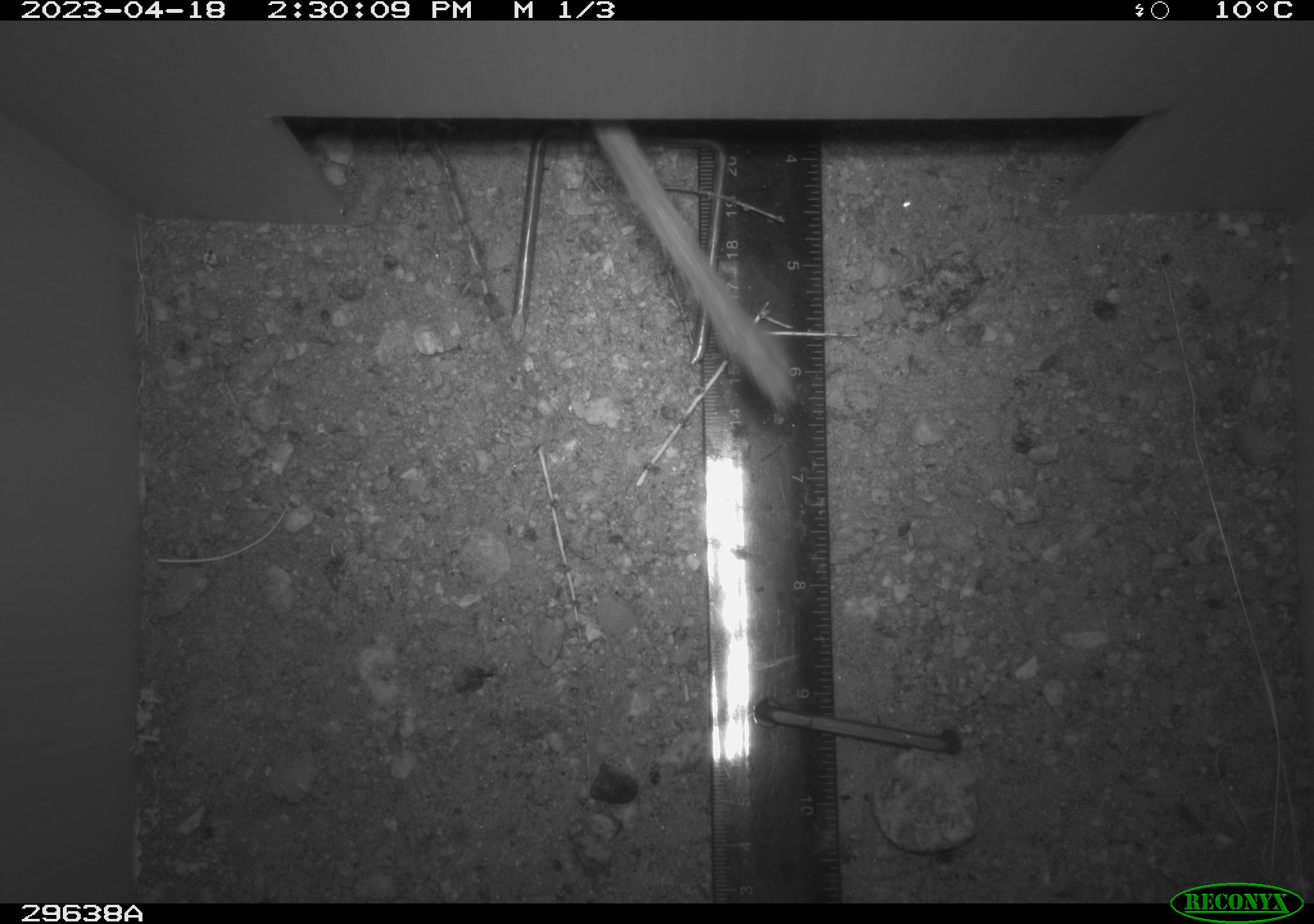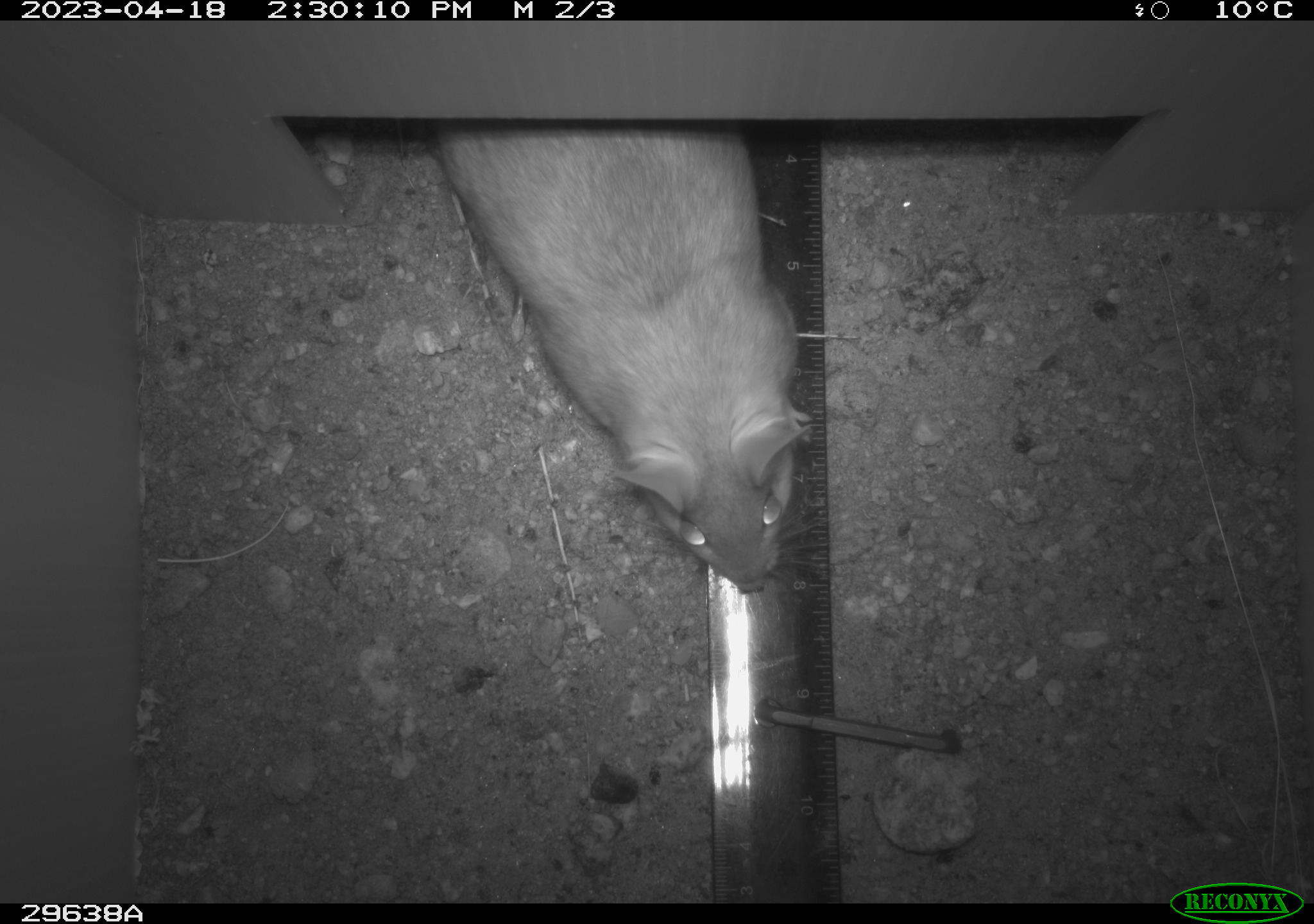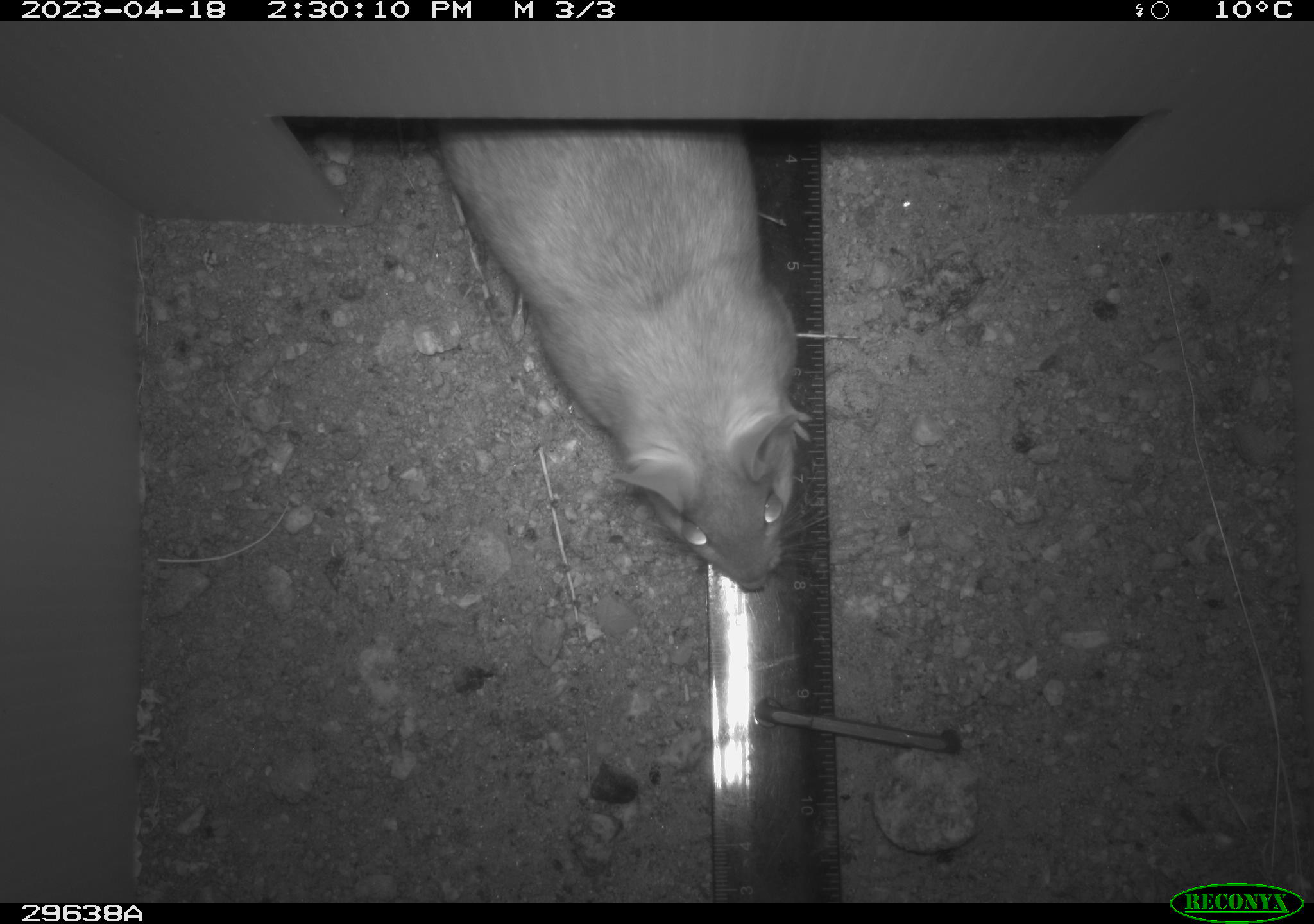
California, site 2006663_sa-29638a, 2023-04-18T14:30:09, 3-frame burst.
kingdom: Animalia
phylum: Chordata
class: Mammalia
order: Rodentia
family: Heteromyidae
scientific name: Heteromyidae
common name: kangaroo rats and pocket mice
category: heteromyidae family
Heteromyidae family (kangaroo rats and pocket mice) (Heteromyidae).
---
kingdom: Animalia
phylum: Chordata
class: Mammalia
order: Rodentia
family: Cricetidae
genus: Neotoma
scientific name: Neotoma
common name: pack rat or woodrat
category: neotoma species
Neotoma species (pack rat or woodrat) (Neotoma).